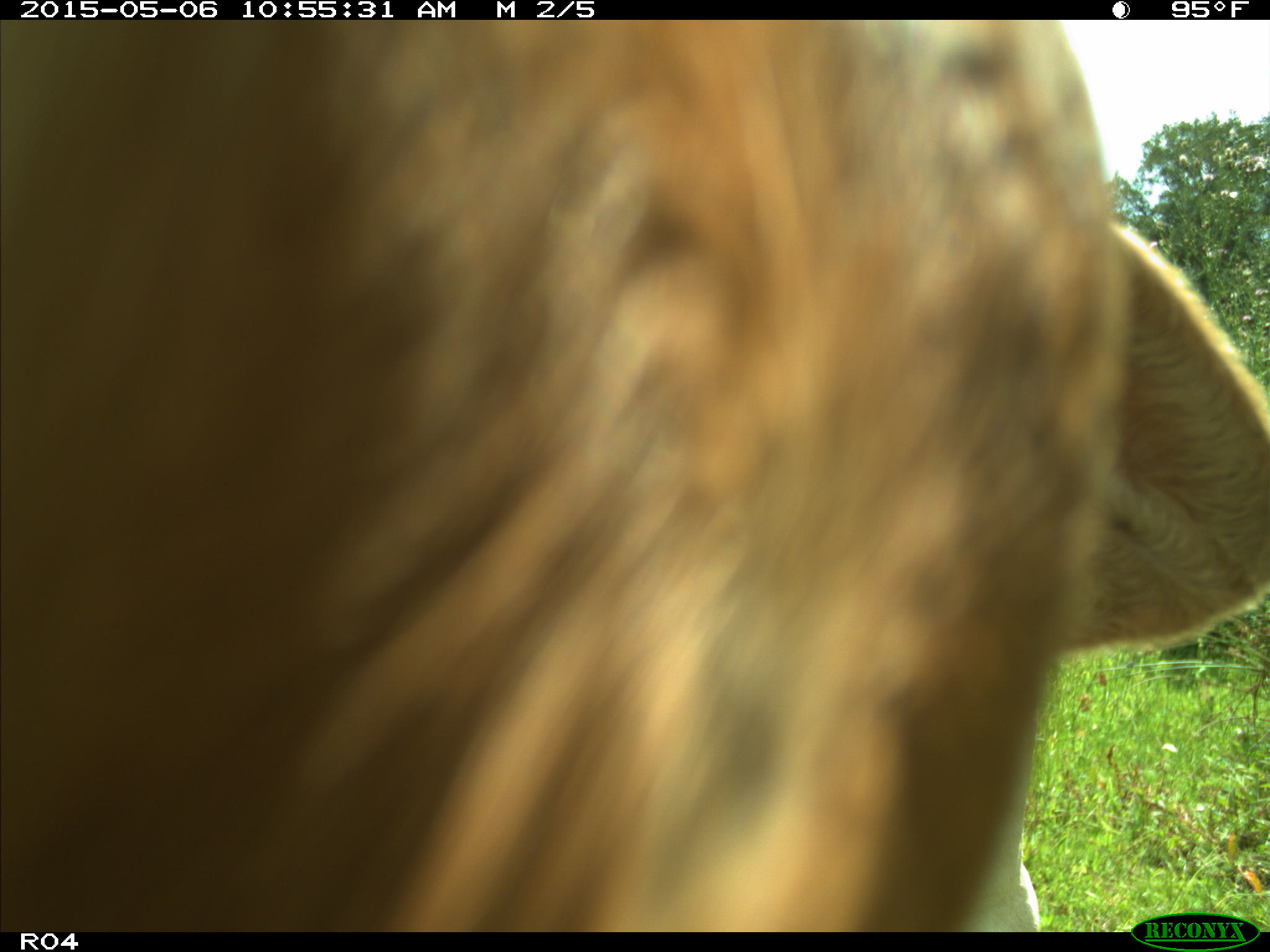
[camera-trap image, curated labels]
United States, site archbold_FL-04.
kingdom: Animalia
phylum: Chordata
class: Mammalia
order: Artiodactyla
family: Bovidae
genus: Bos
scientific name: Bos taurus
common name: domestic cow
Bos taurus (domestic cow).